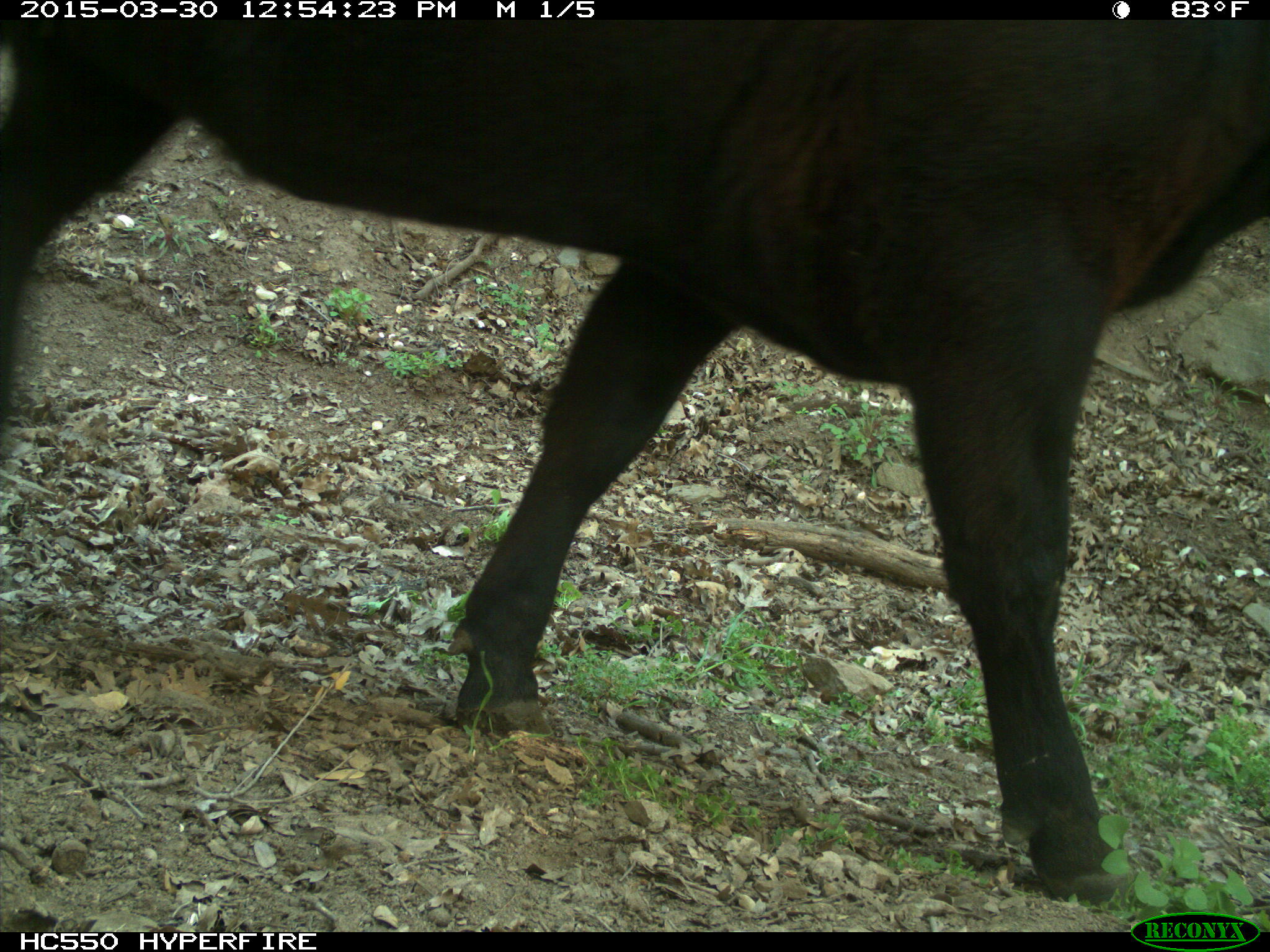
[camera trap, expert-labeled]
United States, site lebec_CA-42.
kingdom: Animalia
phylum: Chordata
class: Mammalia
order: Artiodactyla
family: Bovidae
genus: Bos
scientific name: Bos taurus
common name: domestic cow